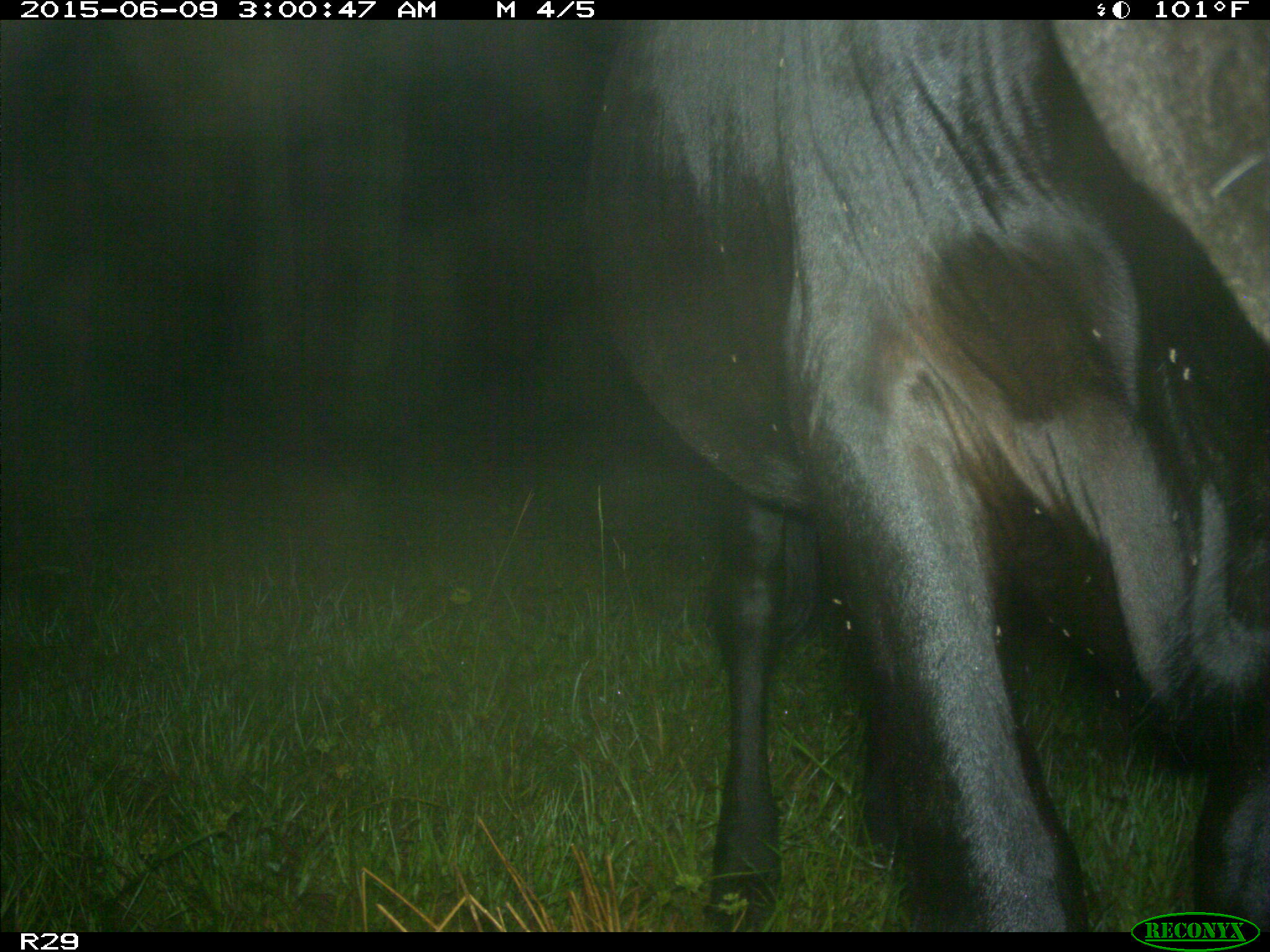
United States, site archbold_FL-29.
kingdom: Animalia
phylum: Chordata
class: Mammalia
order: Artiodactyla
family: Bovidae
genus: Bos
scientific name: Bos taurus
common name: domestic cow